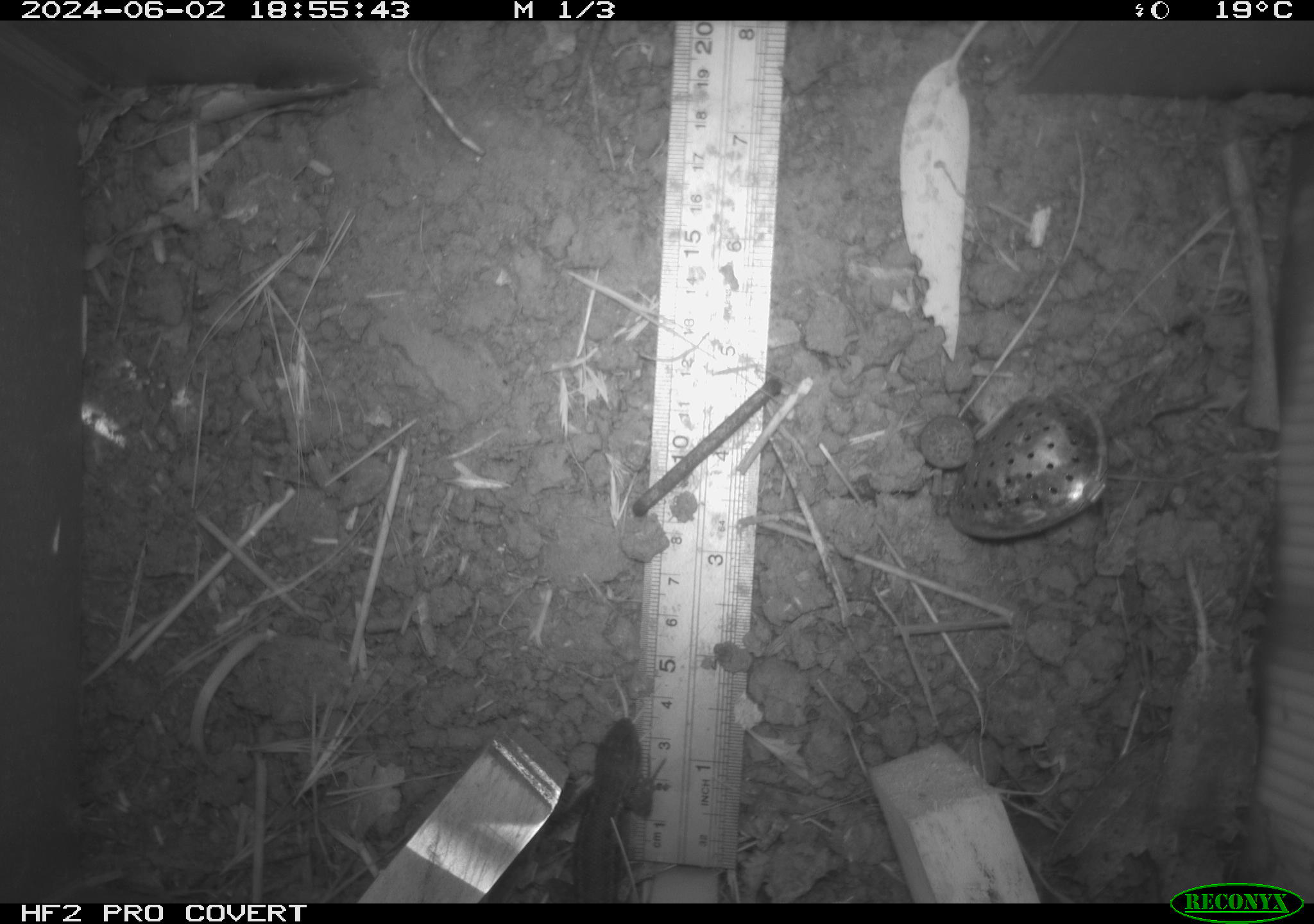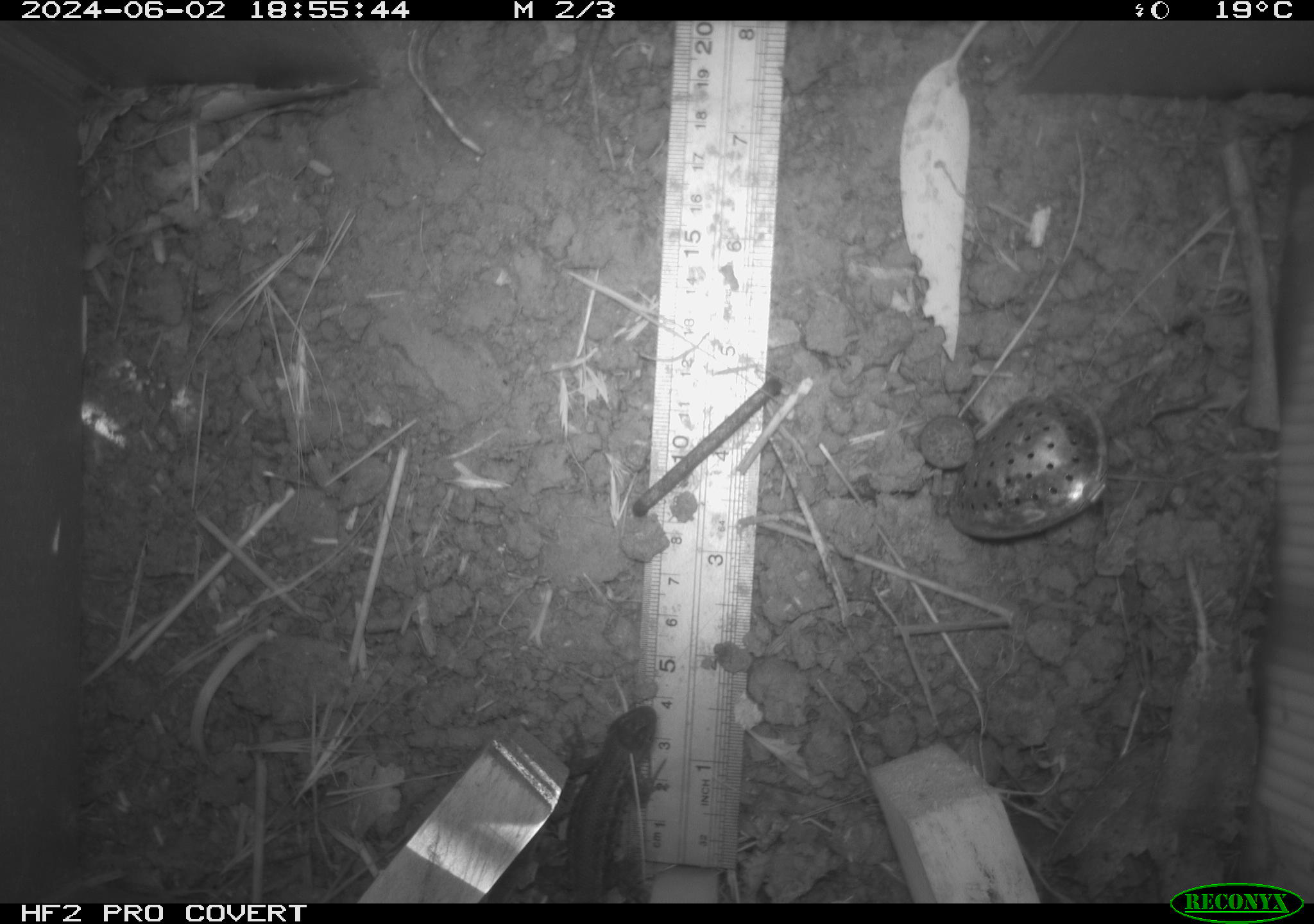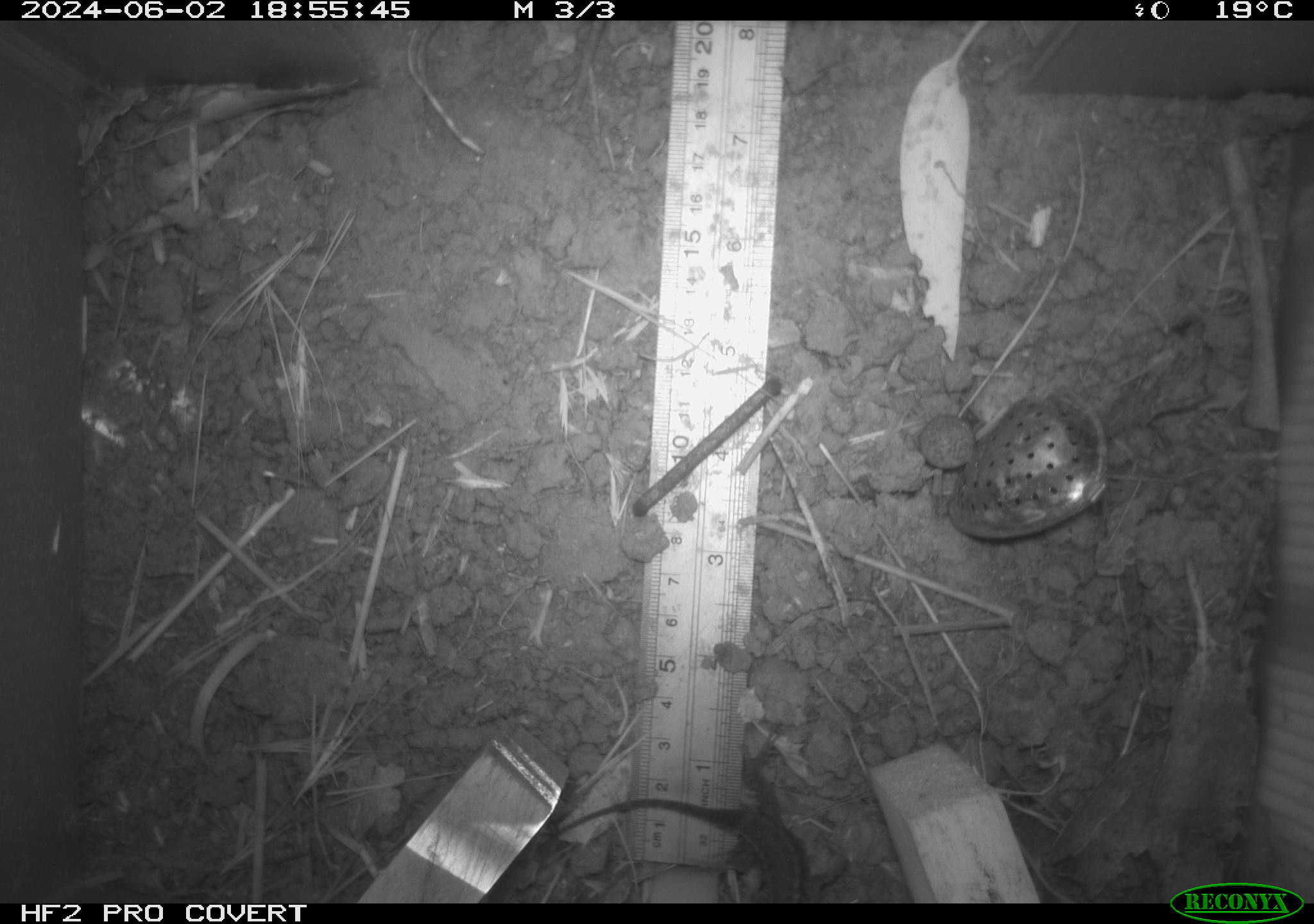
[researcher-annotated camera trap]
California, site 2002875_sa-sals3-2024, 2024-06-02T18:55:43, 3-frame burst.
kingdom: Animalia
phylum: Chordata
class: Reptilia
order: Squamata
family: Phrynosomatidae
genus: Sceloporus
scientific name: Sceloporus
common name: spiny lizards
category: sceloporus species